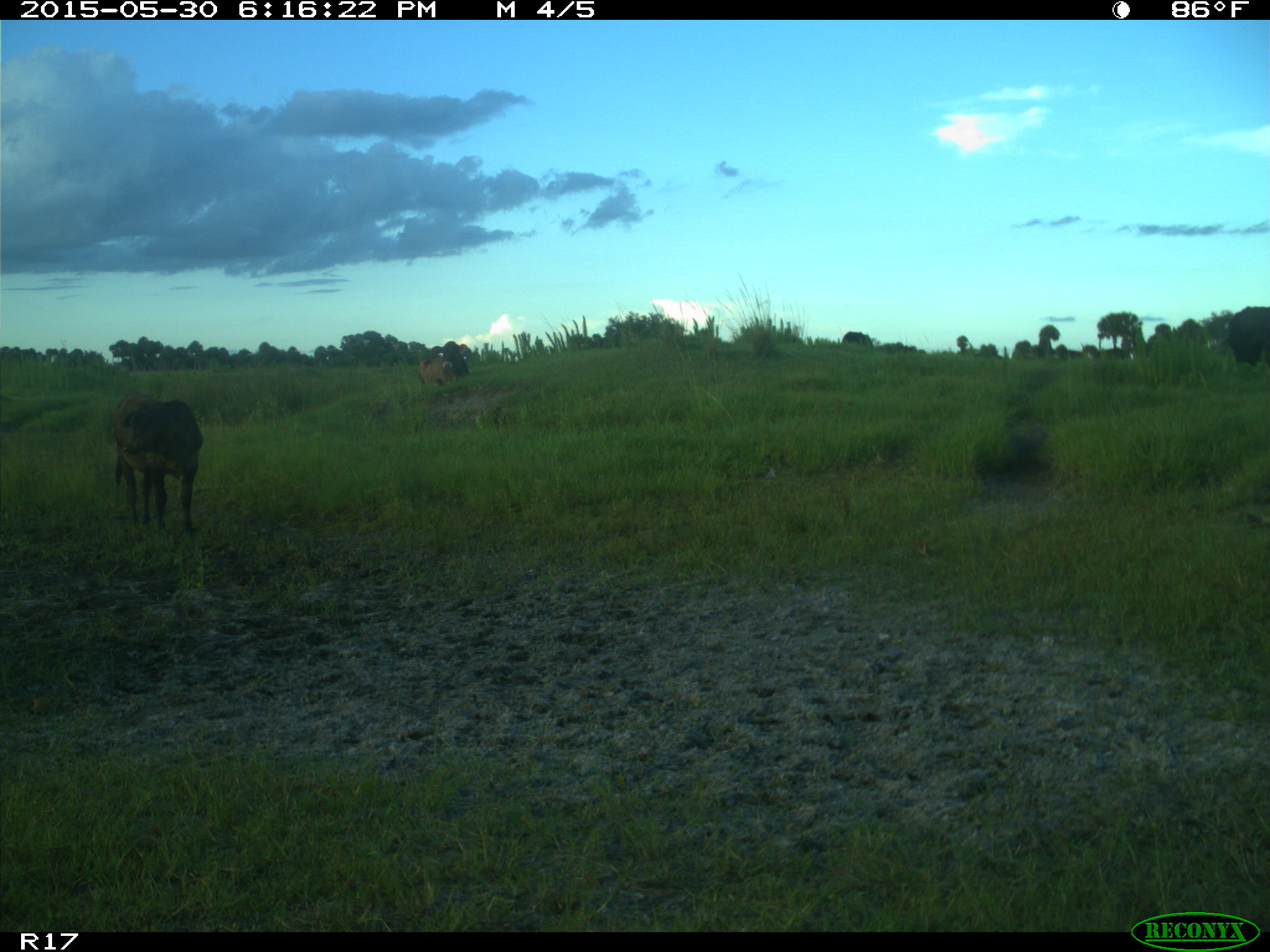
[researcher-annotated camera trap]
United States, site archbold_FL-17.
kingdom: Animalia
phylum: Chordata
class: Mammalia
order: Artiodactyla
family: Bovidae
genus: Bos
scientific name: Bos taurus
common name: domestic cow